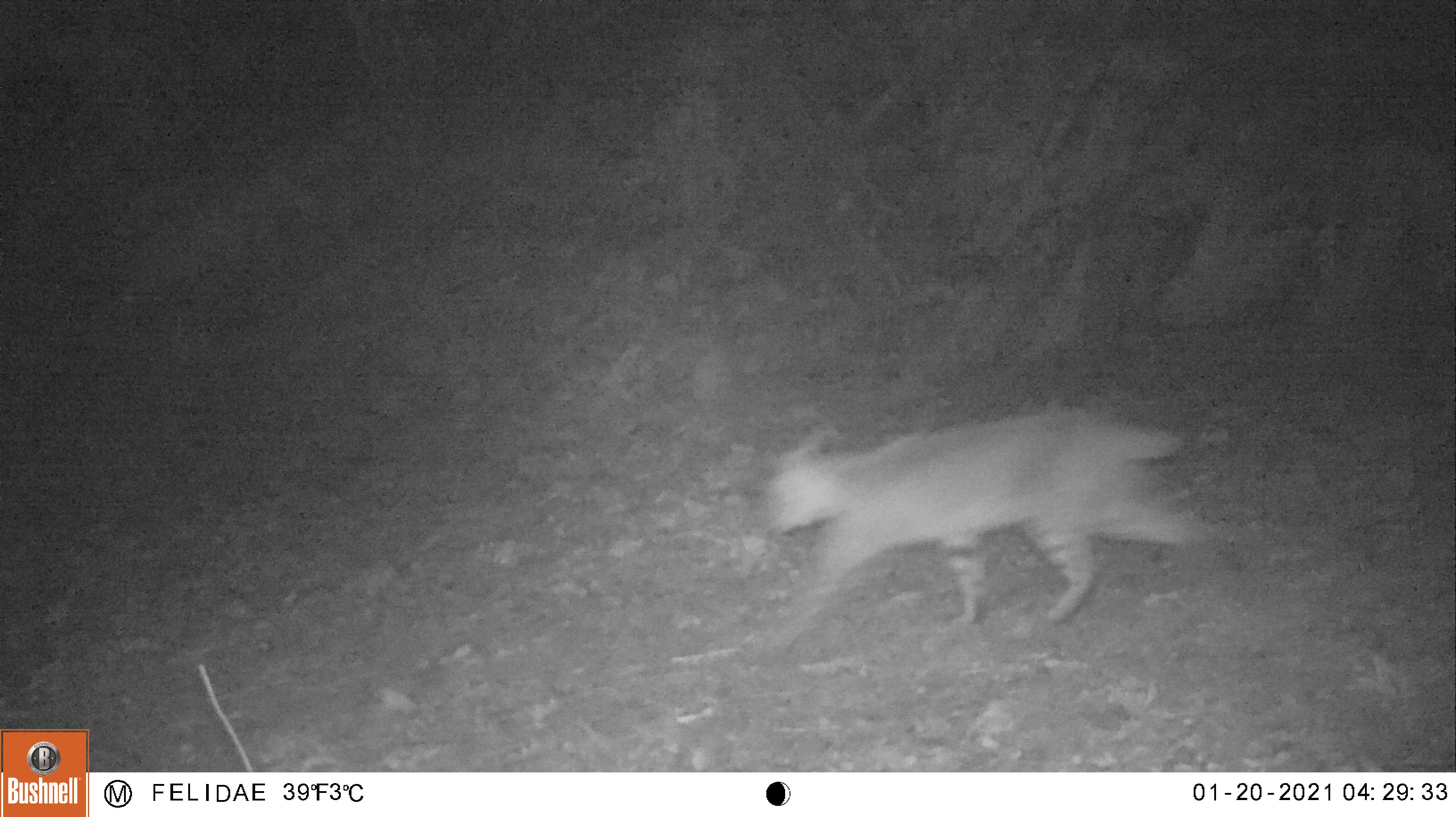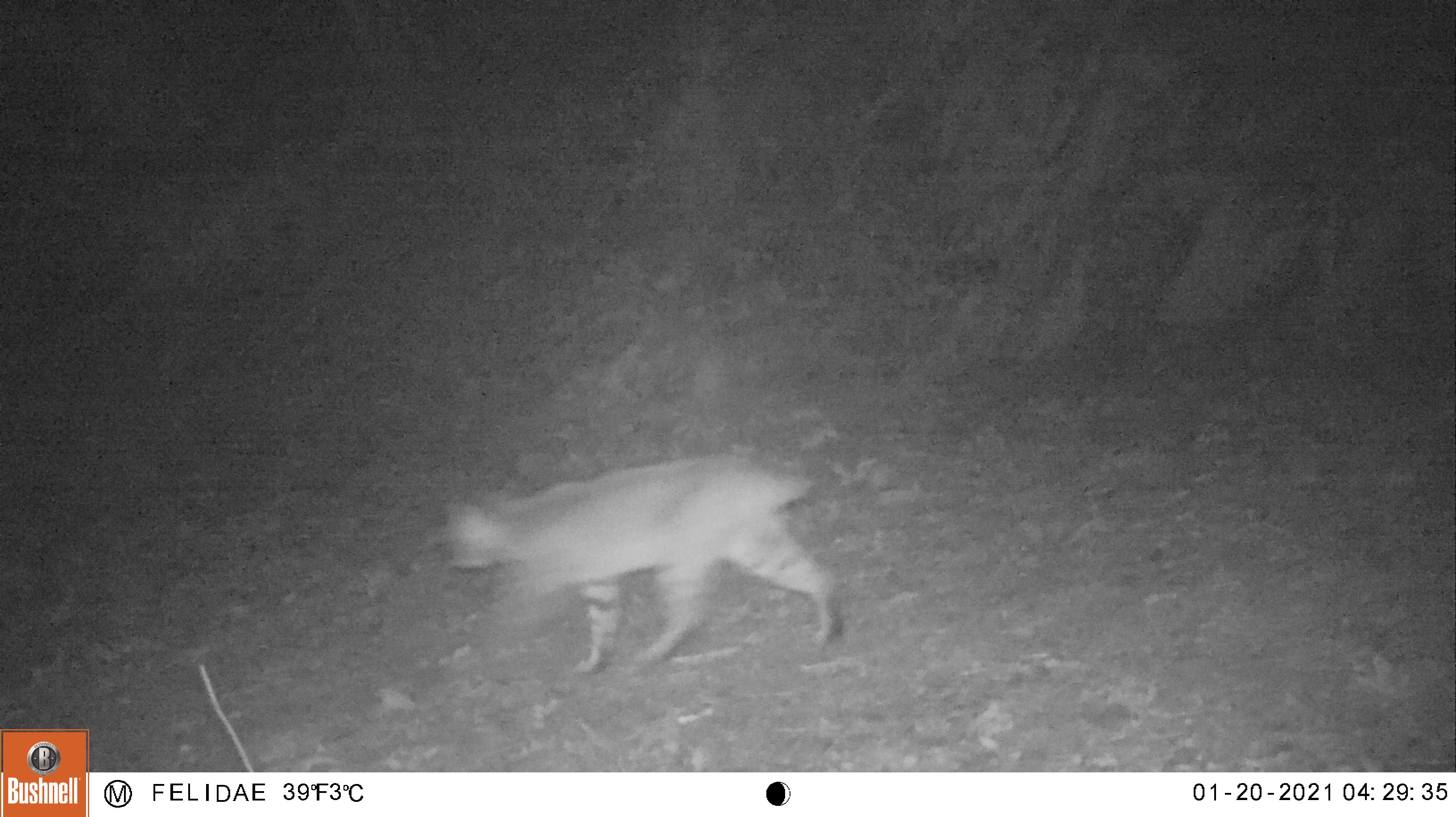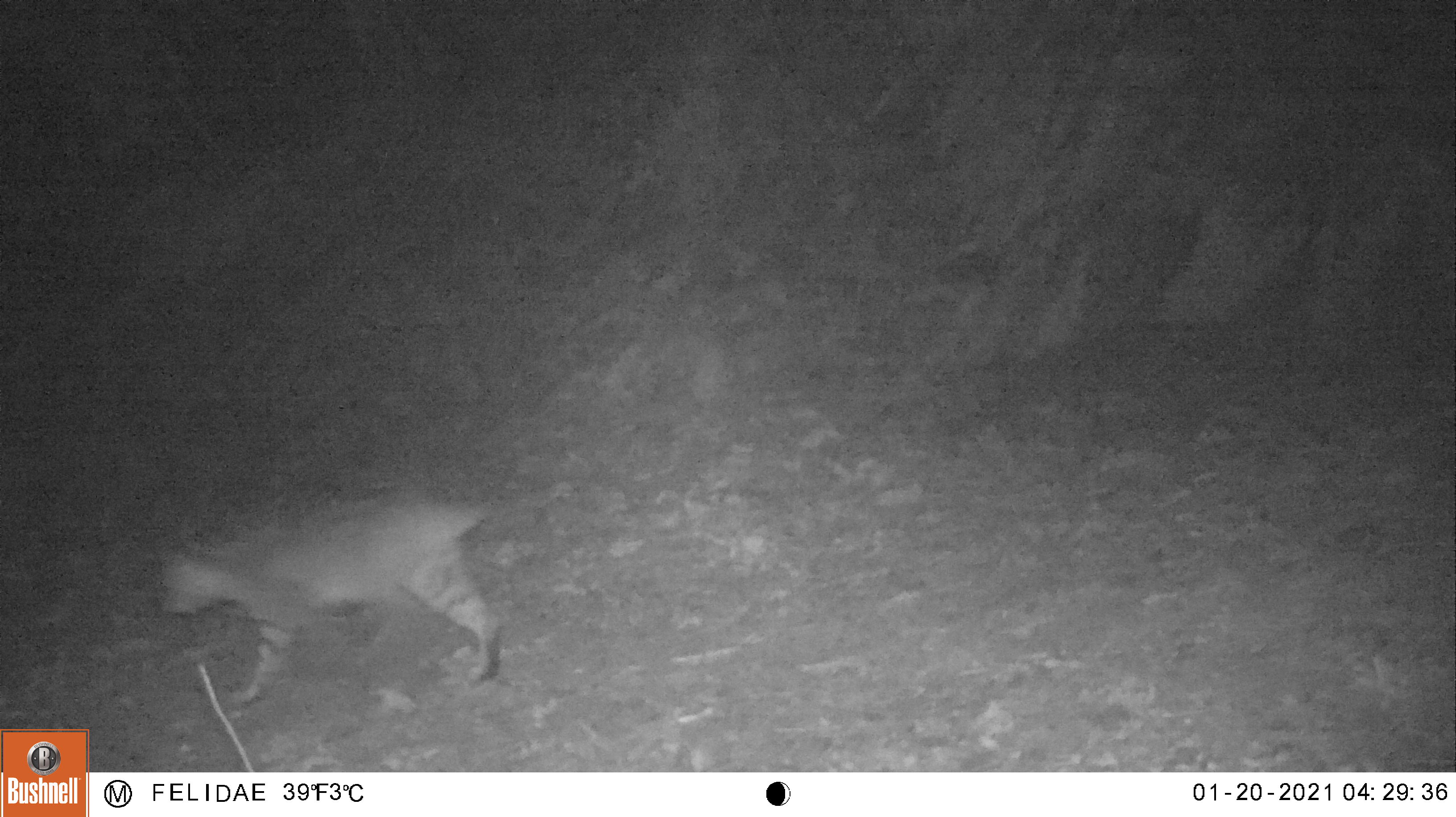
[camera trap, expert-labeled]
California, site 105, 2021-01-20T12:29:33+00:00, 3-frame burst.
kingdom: Animalia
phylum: Chordata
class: Mammalia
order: Carnivora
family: Felidae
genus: Lynx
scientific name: Lynx rufus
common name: bobcat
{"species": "bobcat (Lynx rufus)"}